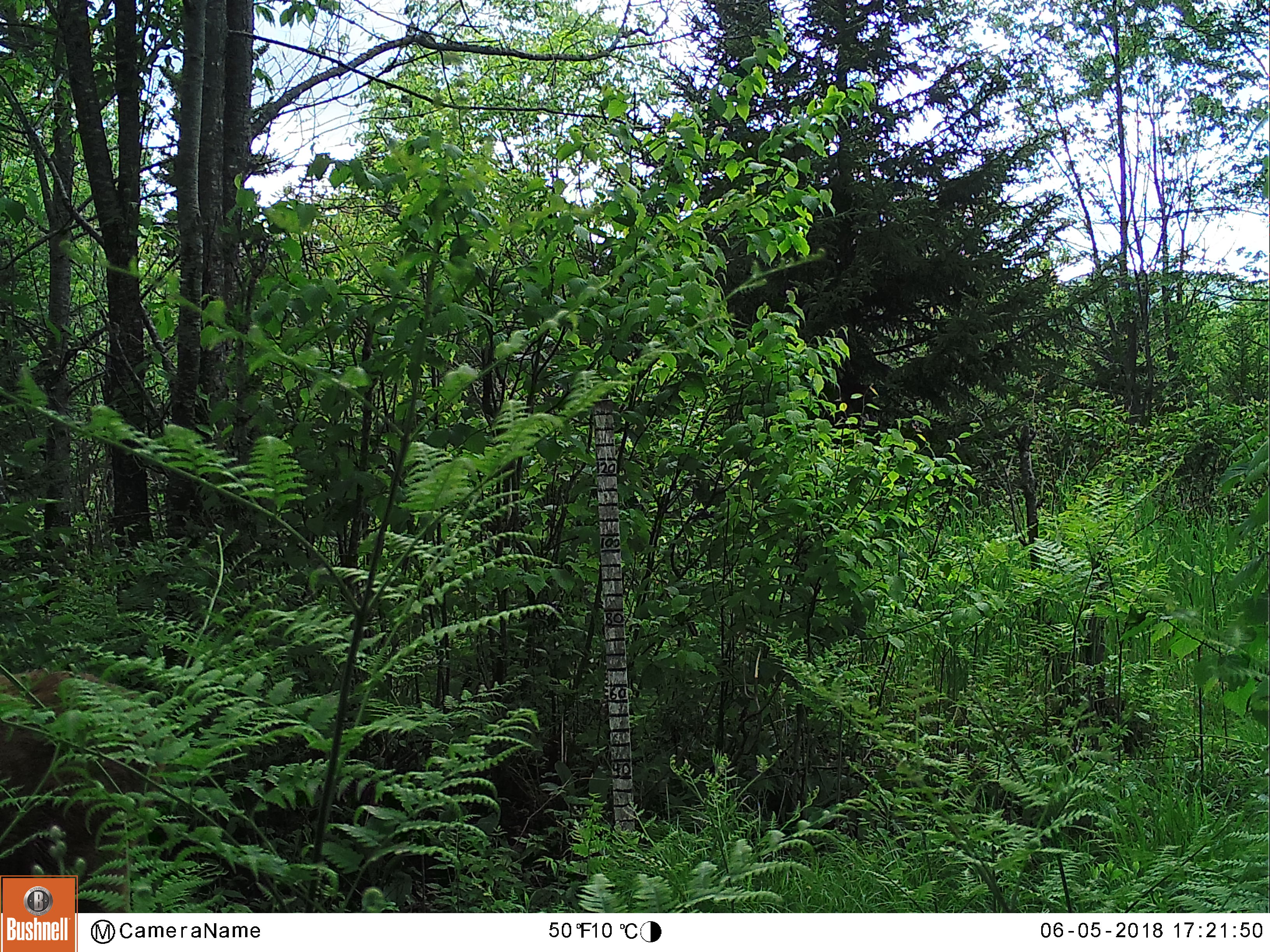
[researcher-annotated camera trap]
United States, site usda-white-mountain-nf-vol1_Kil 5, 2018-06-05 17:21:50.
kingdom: Animalia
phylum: Chordata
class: Mammalia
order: Artiodactyla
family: Cervidae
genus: Alces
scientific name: Alces alces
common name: moose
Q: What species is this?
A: Moose (Alces alces).